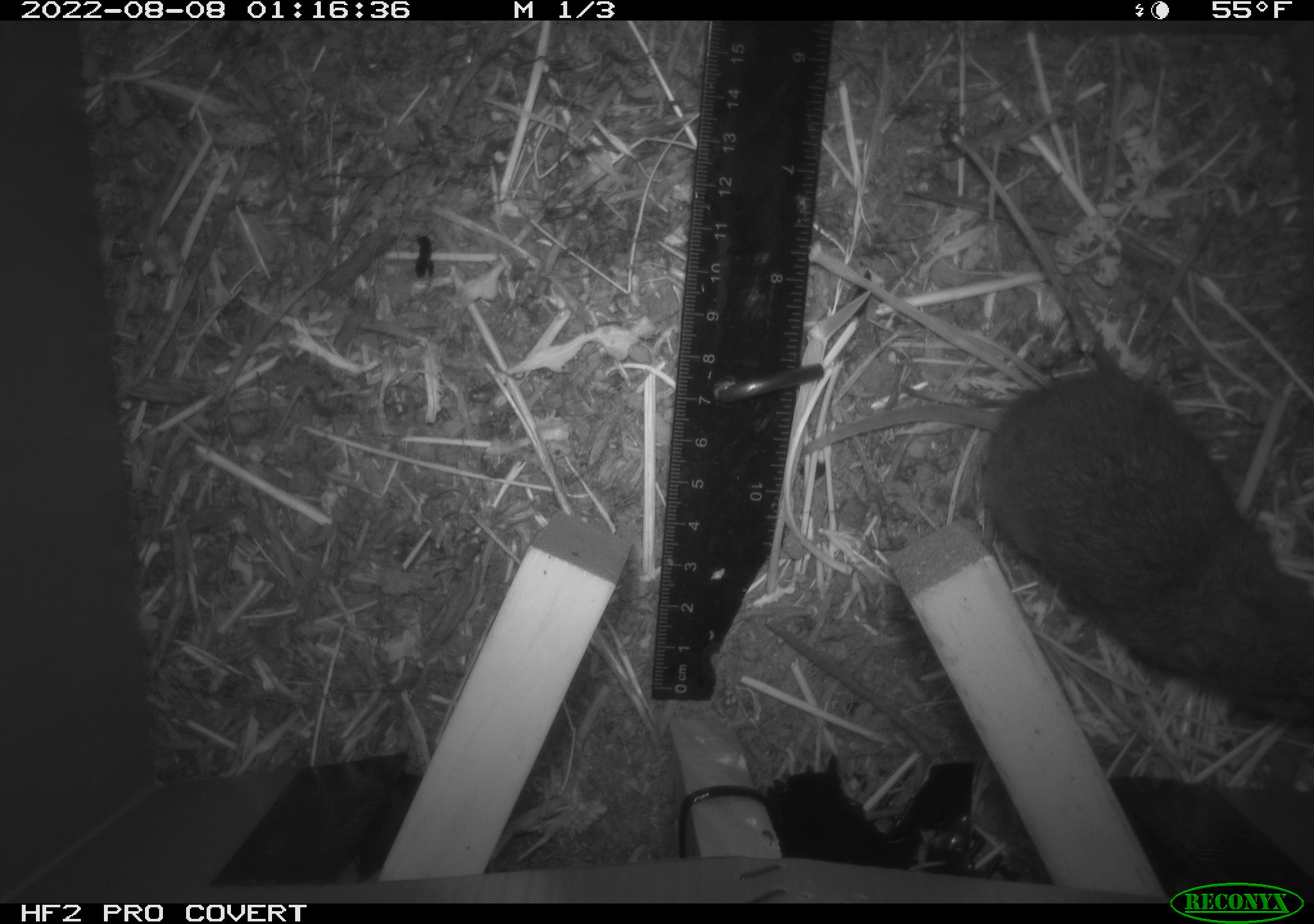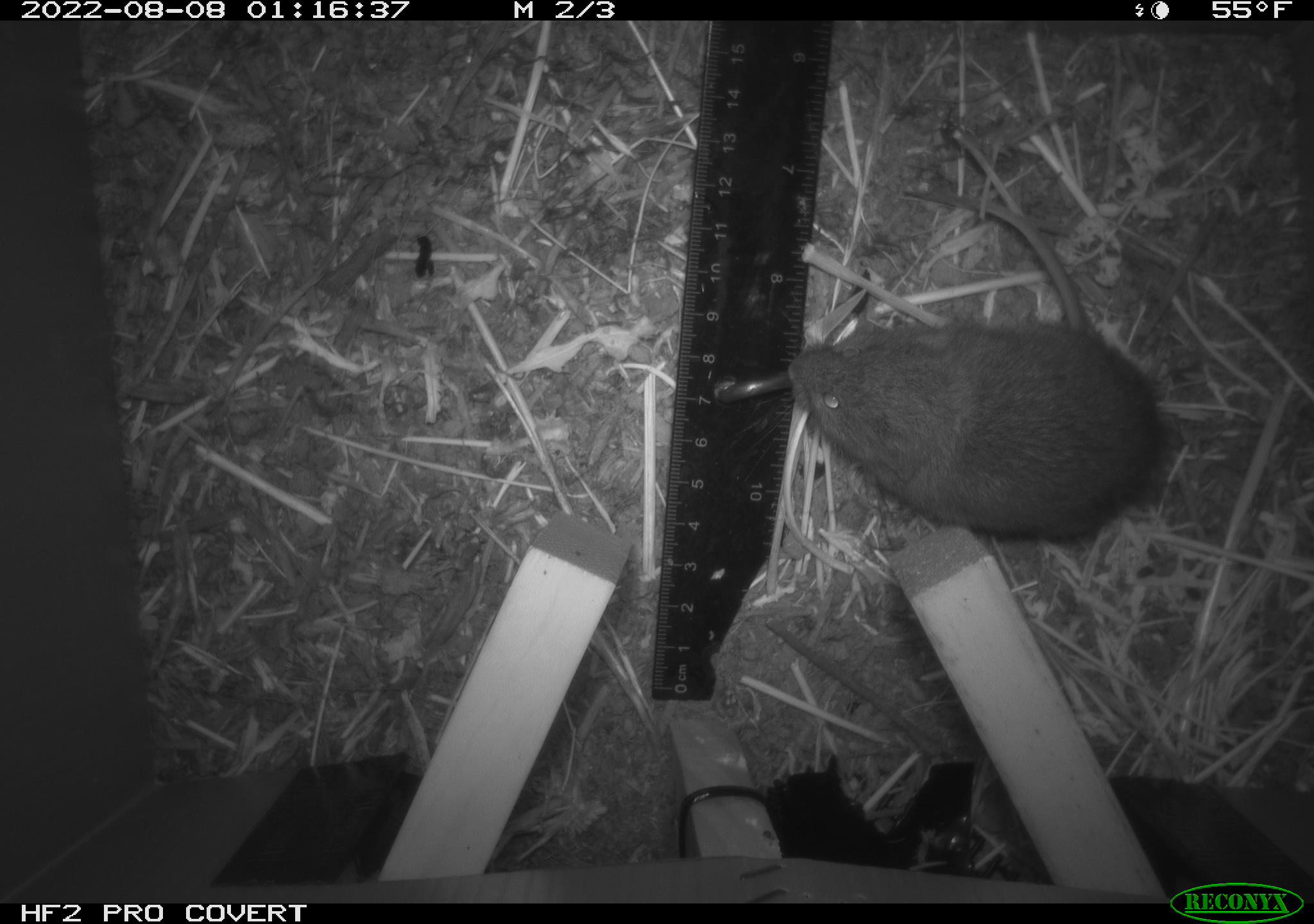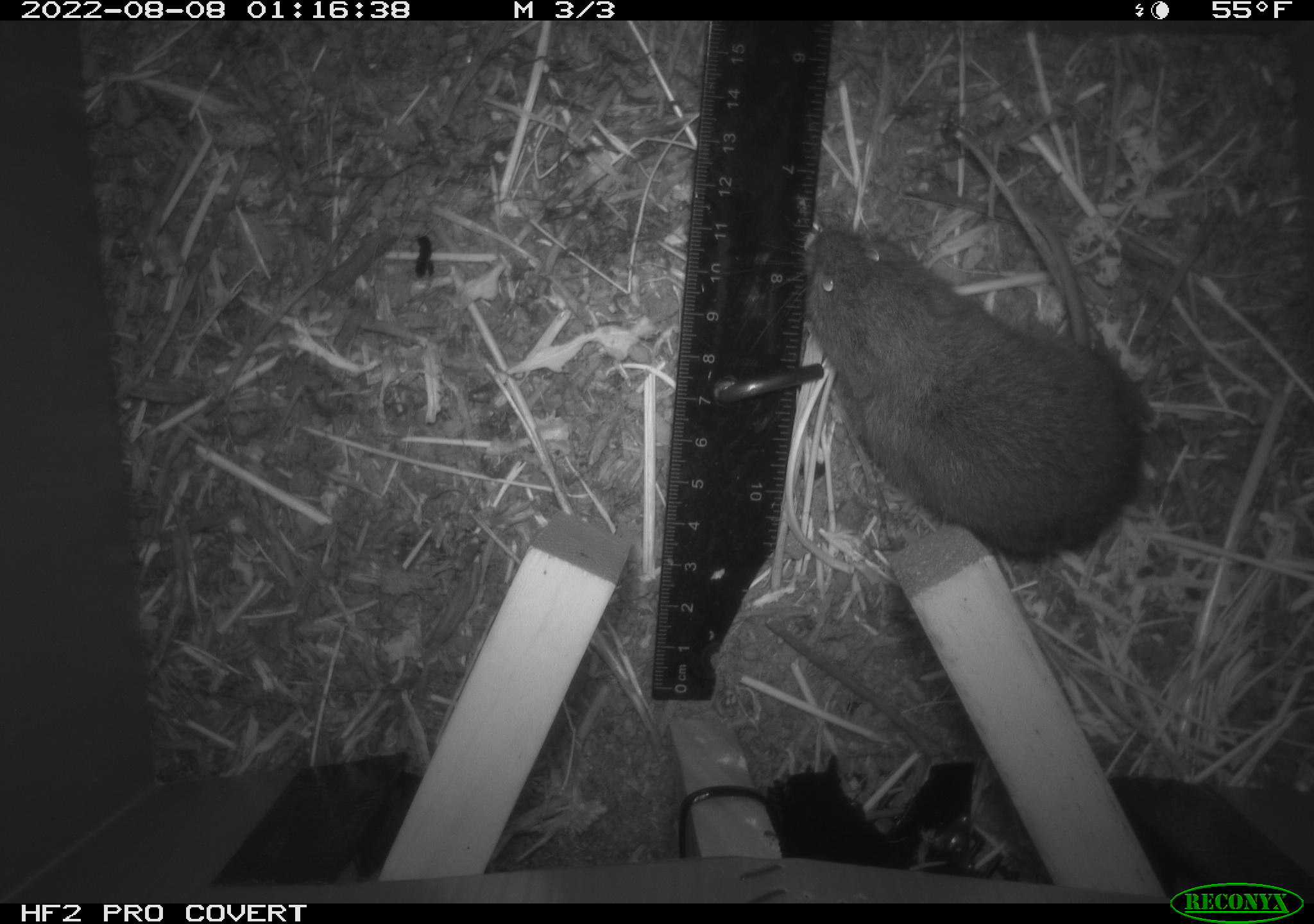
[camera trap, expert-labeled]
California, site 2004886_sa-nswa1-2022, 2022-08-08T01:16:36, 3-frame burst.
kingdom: Animalia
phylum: Chordata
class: Mammalia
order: Rodentia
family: Cricetidae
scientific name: Cricetidae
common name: hamsters, voles, lemmings, and allies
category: cricetidae family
Cricetidae family (hamsters, voles, lemmings, and allies) (Cricetidae).